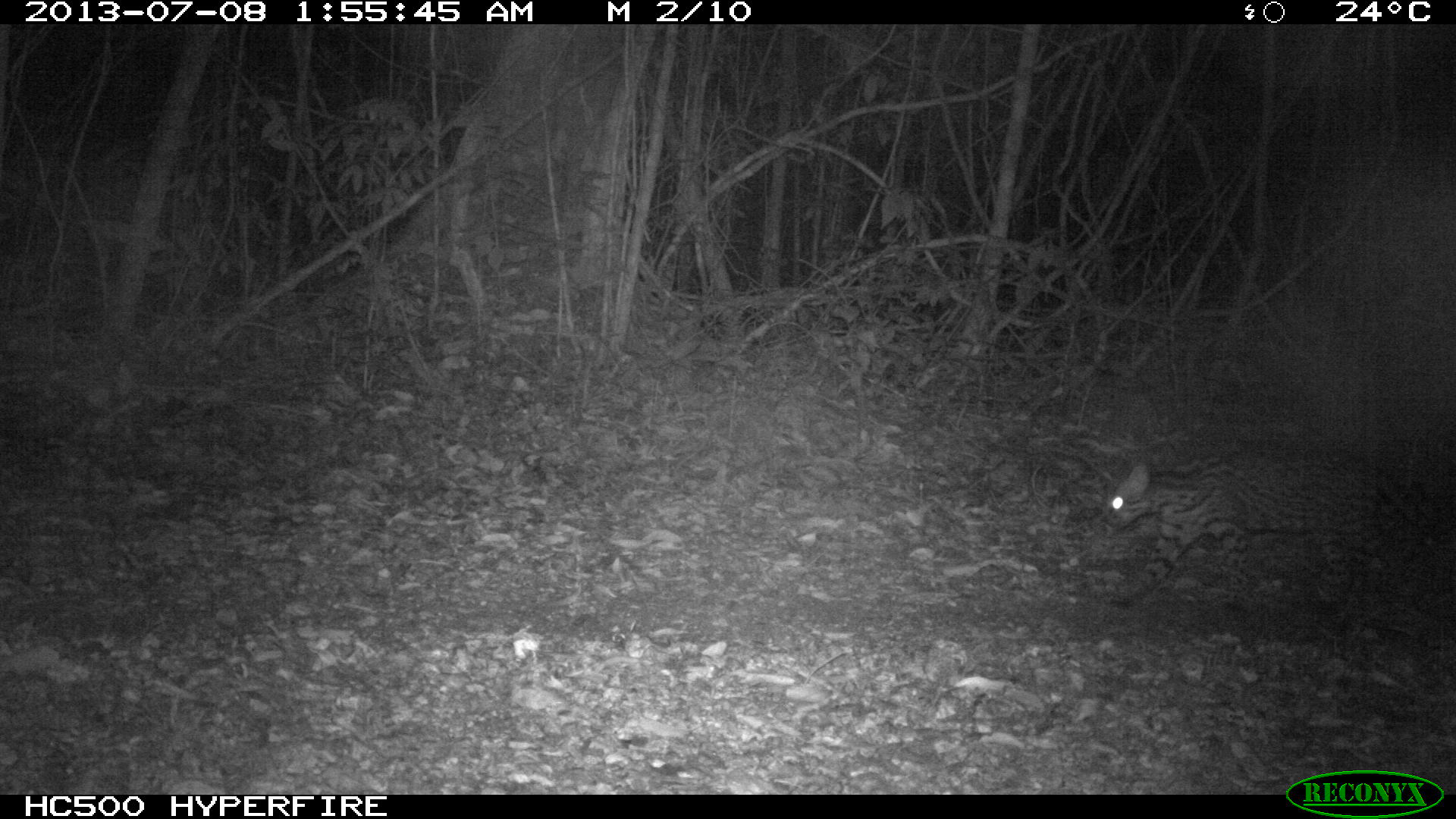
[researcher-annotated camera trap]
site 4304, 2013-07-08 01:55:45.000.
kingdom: Animalia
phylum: Chordata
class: Mammalia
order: Carnivora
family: Felidae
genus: Leopardus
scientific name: Leopardus pardalis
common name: ocelot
Leopardus pardalis (ocelot), count 1, sex female.